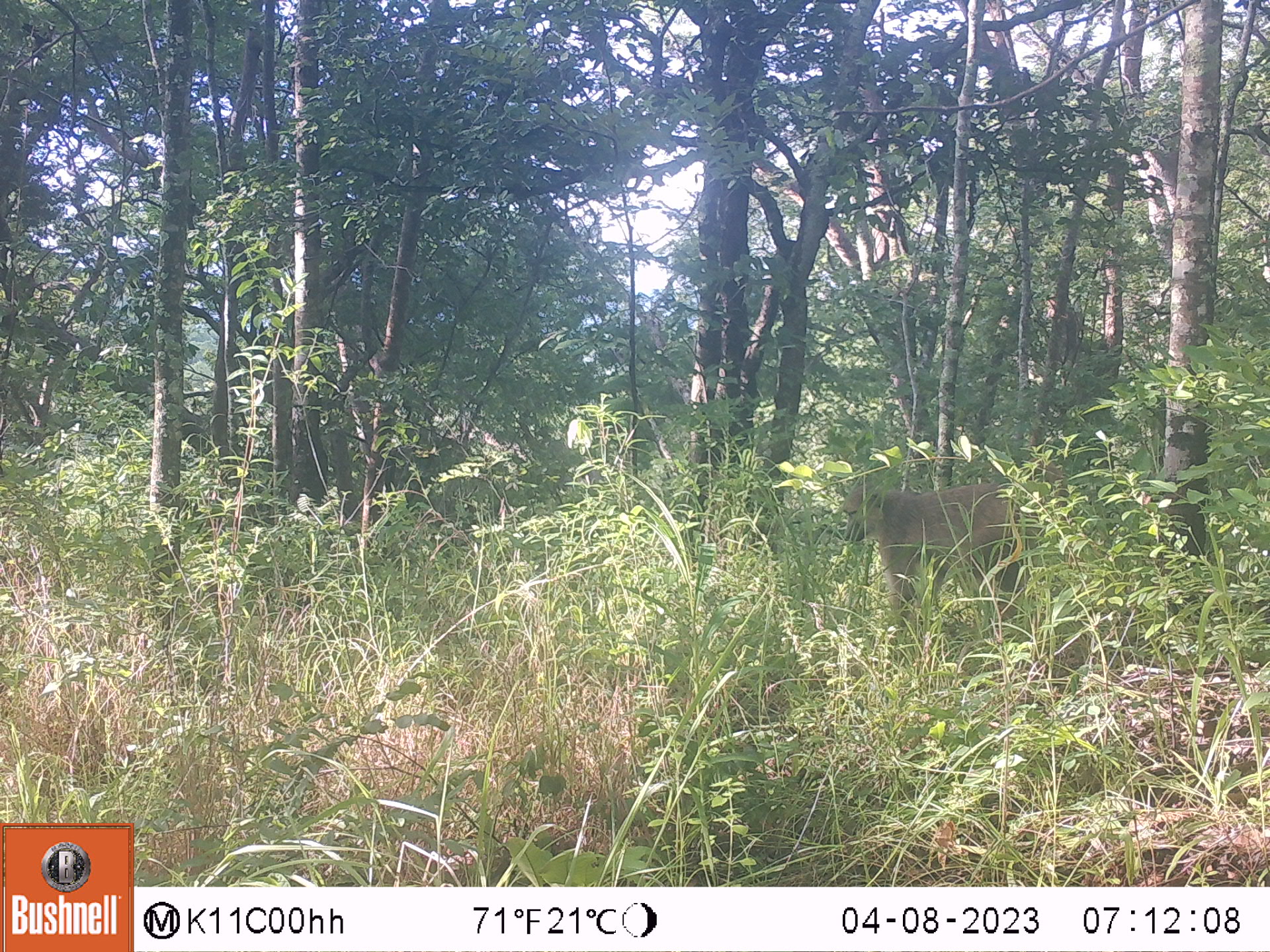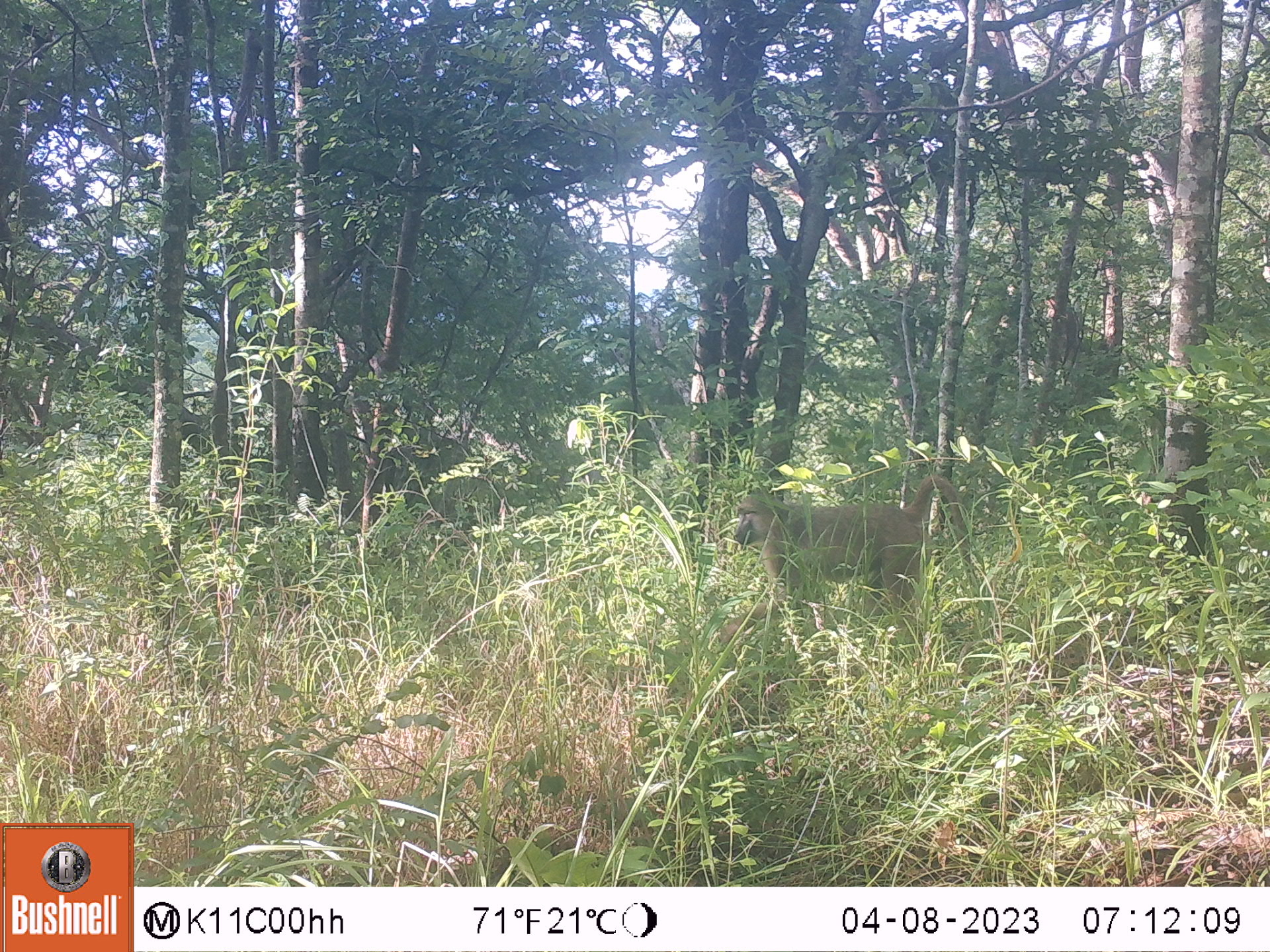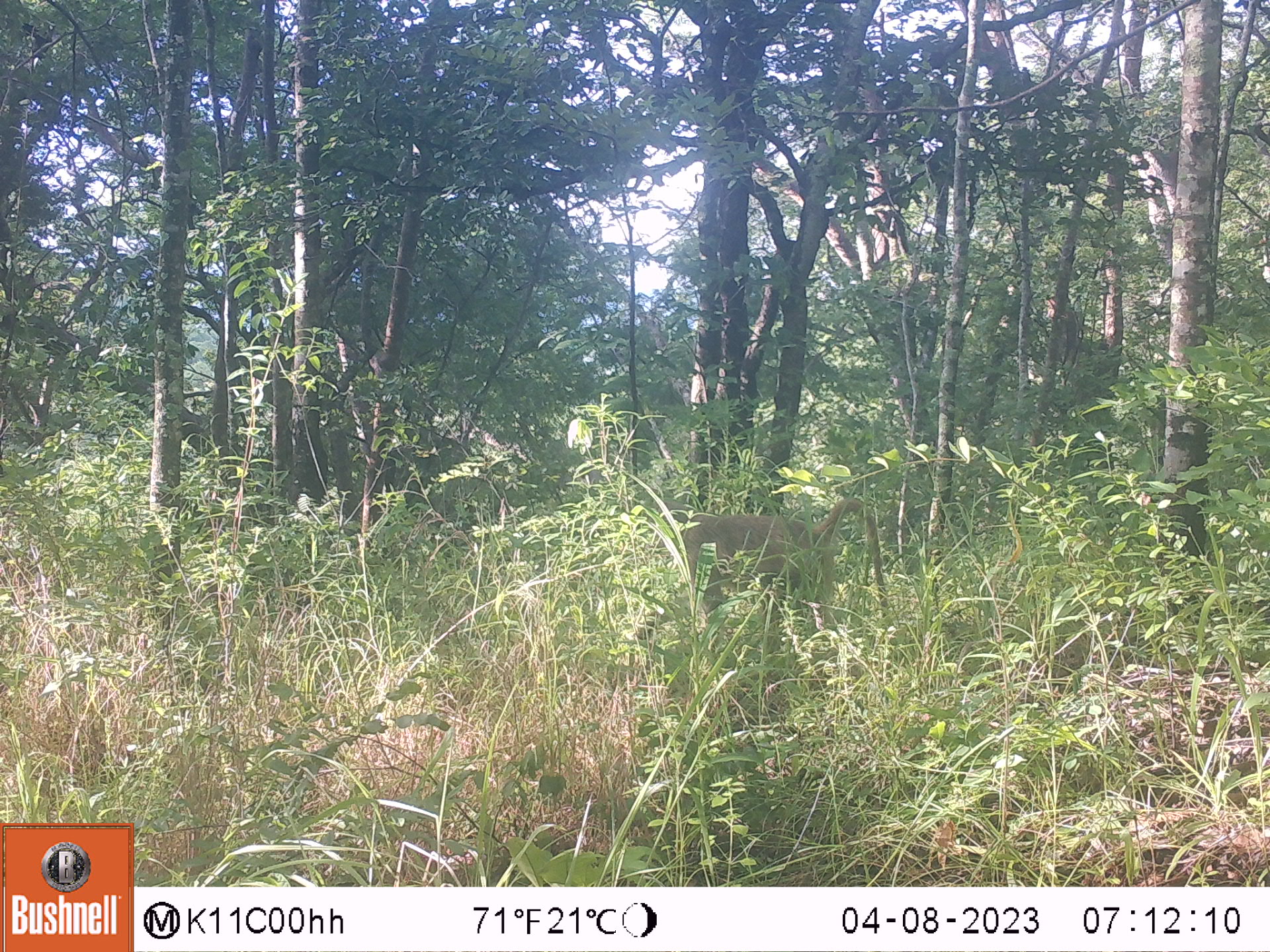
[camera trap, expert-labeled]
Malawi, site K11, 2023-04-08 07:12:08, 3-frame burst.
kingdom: Animalia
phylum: Chordata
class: Mammalia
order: Primates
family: Cercopithecidae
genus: Papio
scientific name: Papio cynocephalus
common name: yellow baboon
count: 1